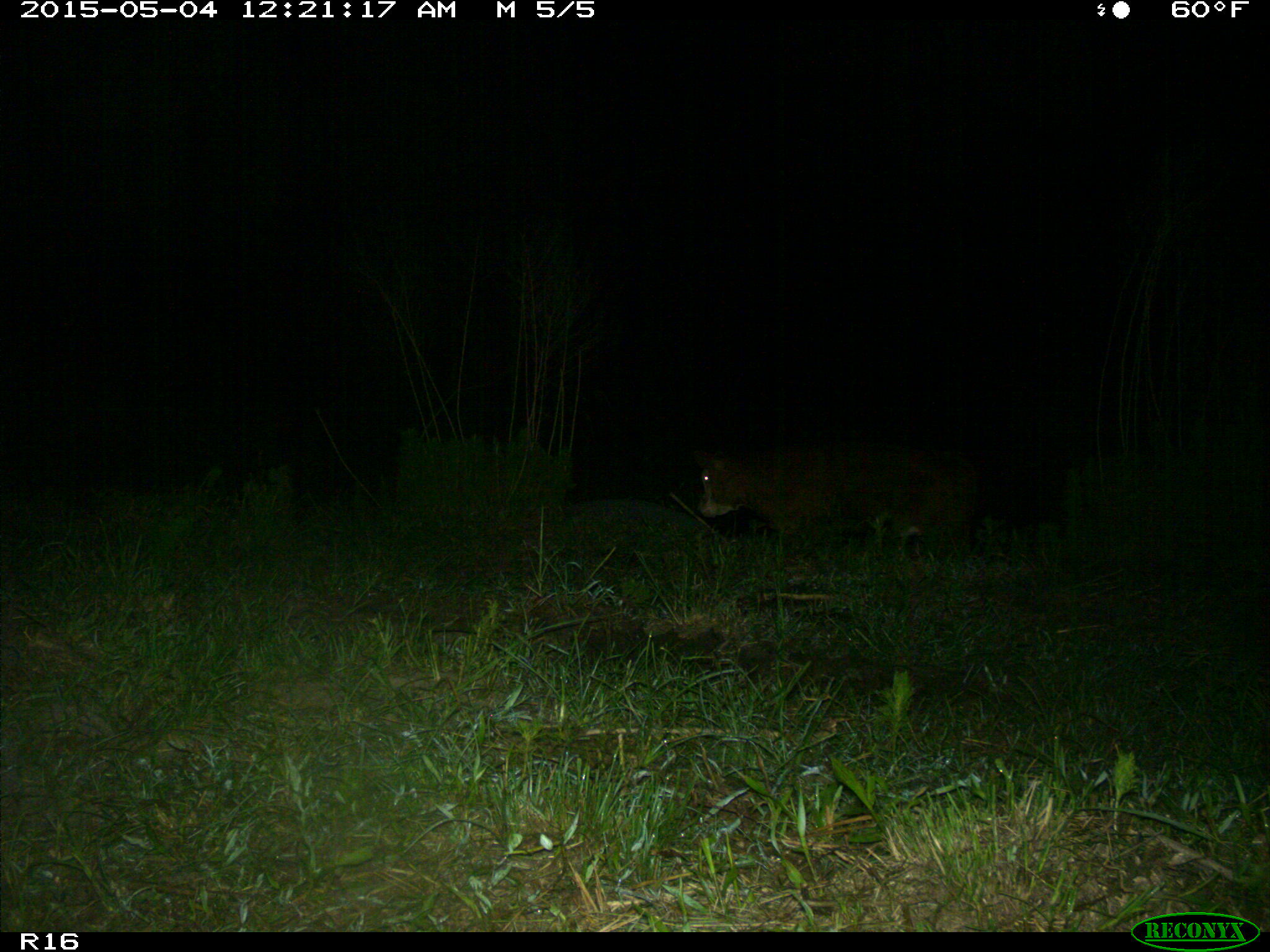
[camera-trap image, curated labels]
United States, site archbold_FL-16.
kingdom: Animalia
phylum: Chordata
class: Mammalia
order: Artiodactyla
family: Bovidae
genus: Bos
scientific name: Bos taurus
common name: domestic cow